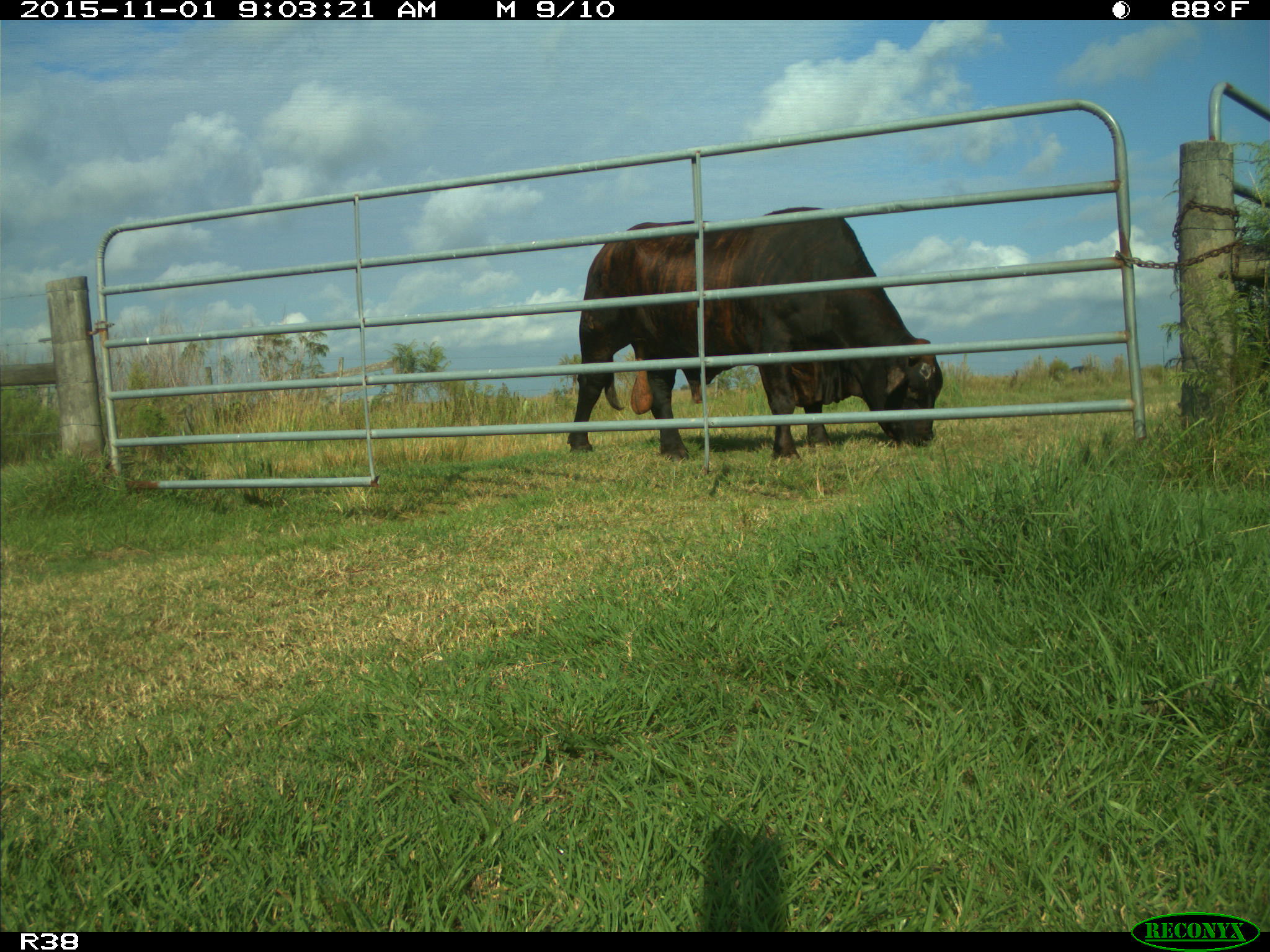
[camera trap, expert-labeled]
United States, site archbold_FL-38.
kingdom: Animalia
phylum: Chordata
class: Mammalia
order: Artiodactyla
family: Bovidae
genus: Bos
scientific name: Bos taurus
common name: domestic cow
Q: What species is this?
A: Bos taurus (domestic cow).